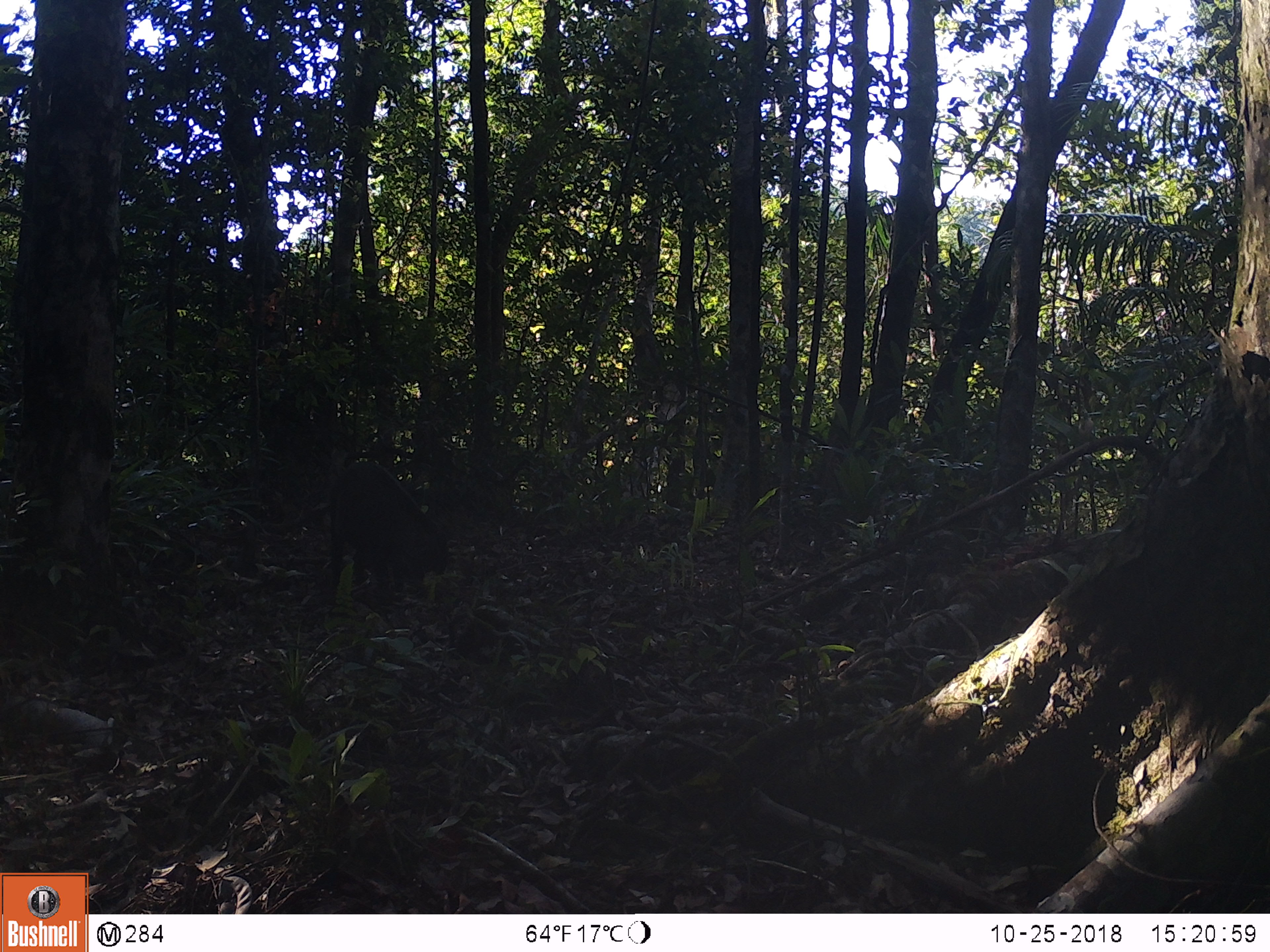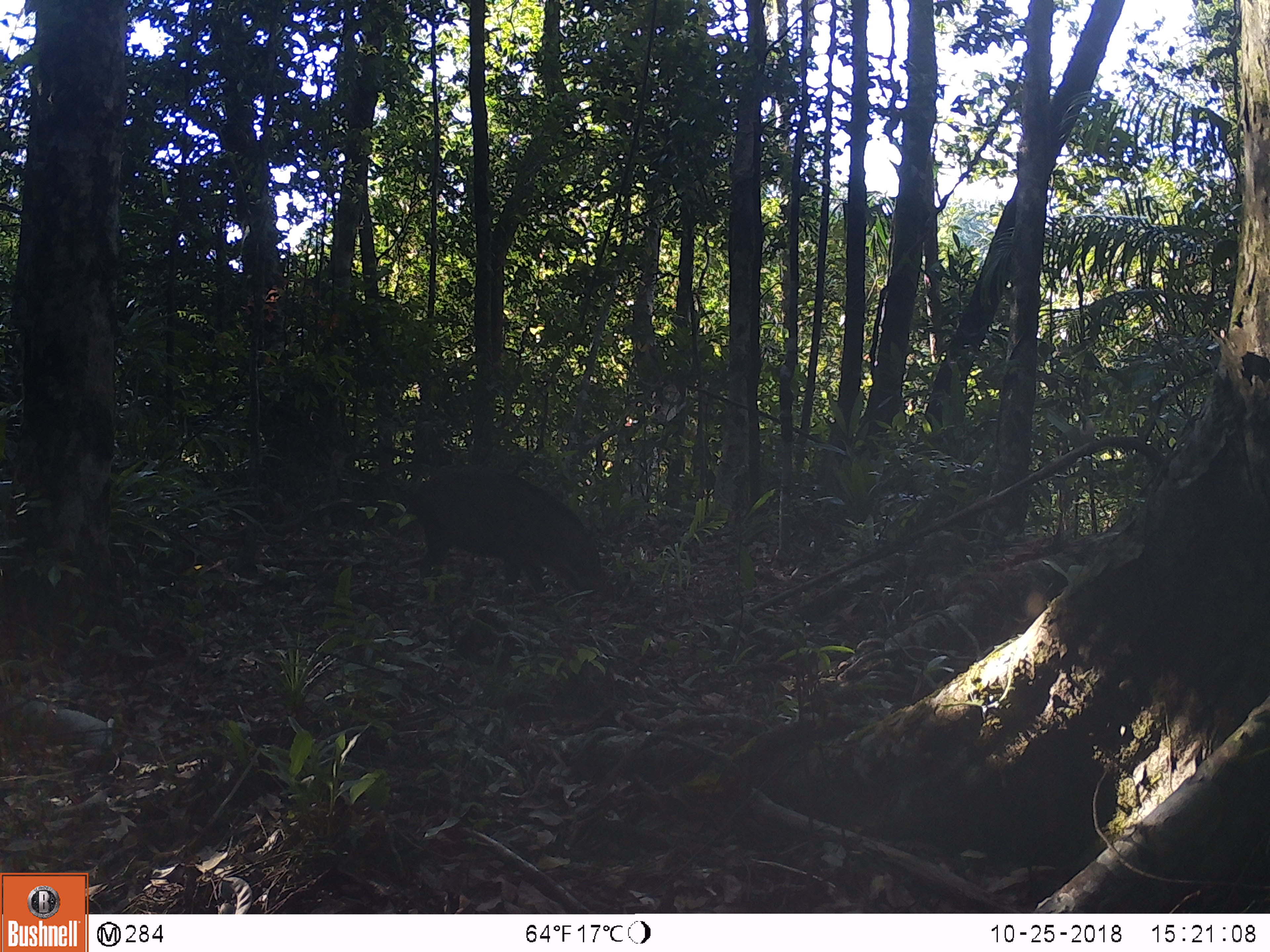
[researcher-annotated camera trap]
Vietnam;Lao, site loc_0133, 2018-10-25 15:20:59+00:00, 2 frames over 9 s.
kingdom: Animalia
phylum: Chordata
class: Mammalia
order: Artiodactyla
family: Suidae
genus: Sus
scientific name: Sus scrofa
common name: eurasian wild pig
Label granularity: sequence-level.